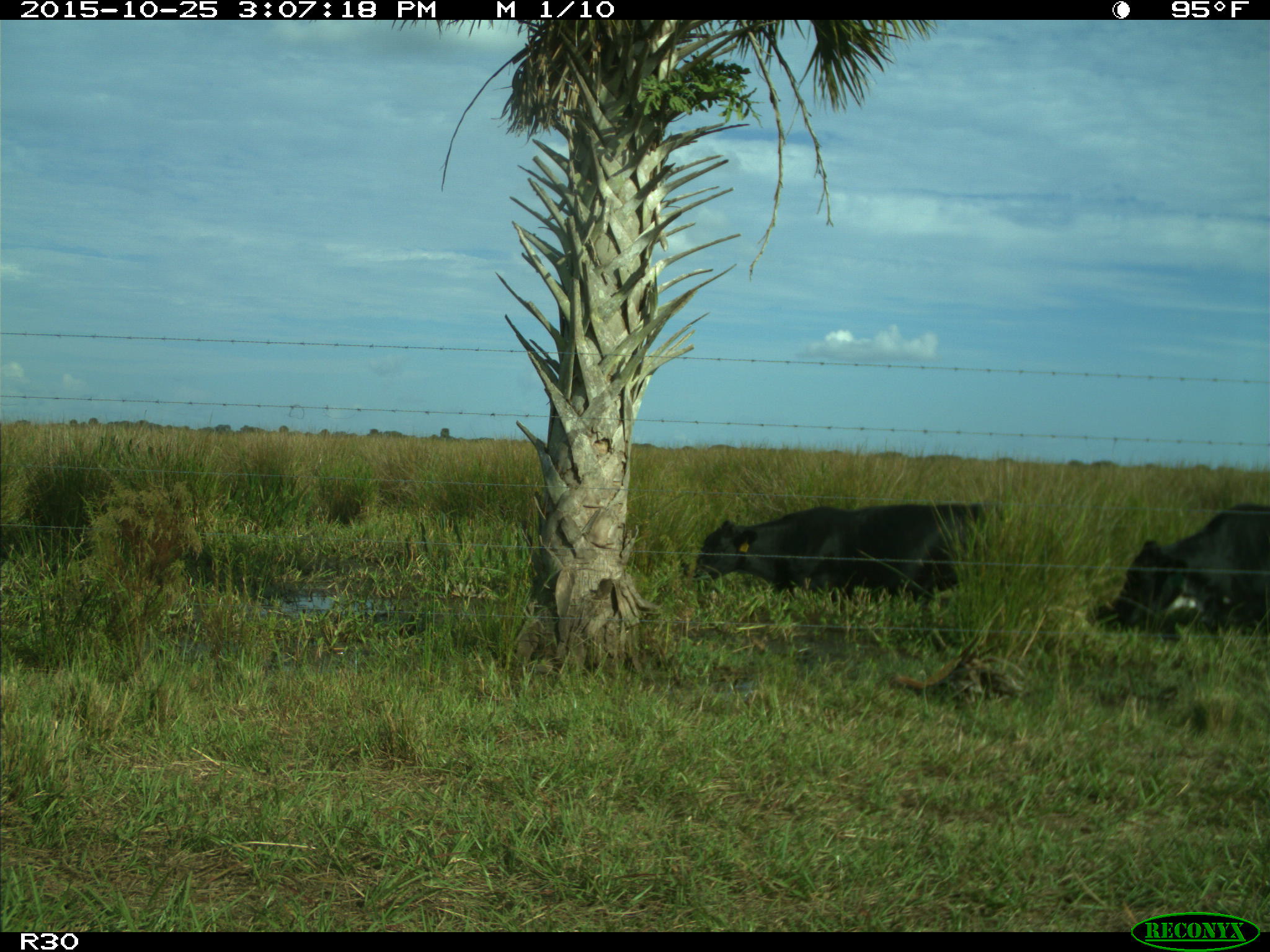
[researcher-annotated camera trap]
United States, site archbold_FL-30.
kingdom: Animalia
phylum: Chordata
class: Mammalia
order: Artiodactyla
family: Bovidae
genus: Bos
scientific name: Bos taurus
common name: domestic cow